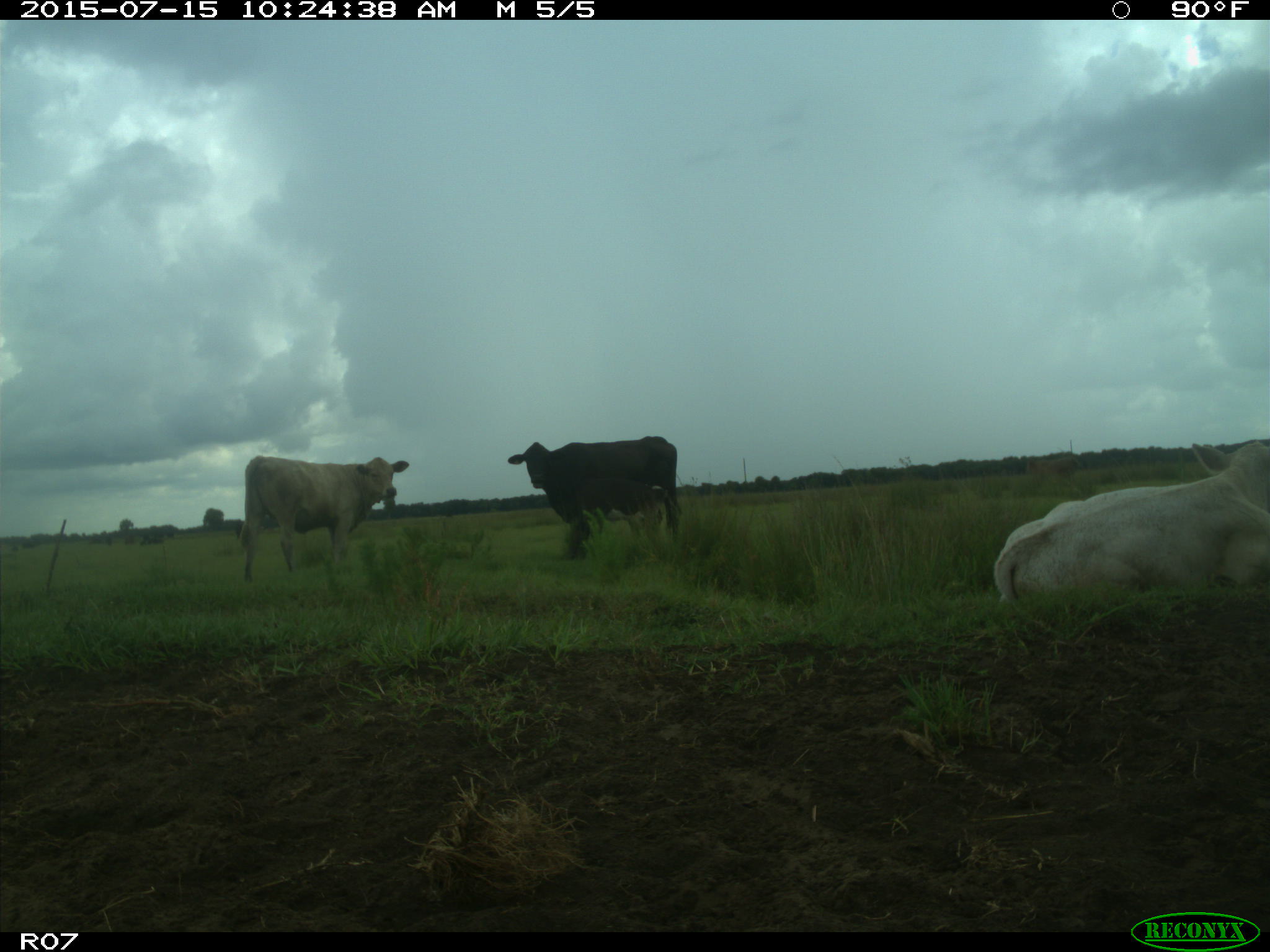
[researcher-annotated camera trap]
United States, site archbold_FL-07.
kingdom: Animalia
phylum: Chordata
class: Mammalia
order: Artiodactyla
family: Bovidae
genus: Bos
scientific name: Bos taurus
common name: domestic cow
Bos taurus (domestic cow).